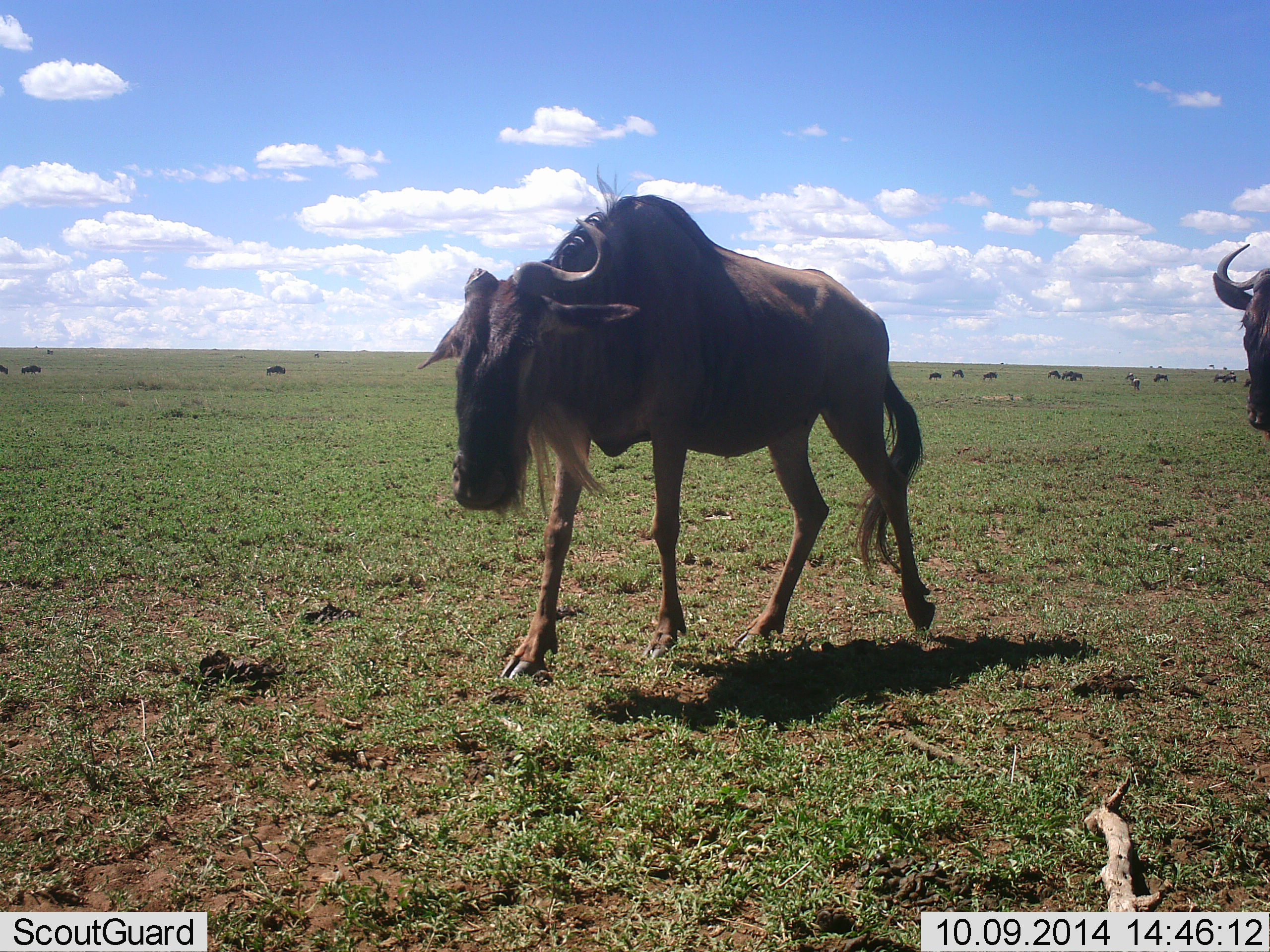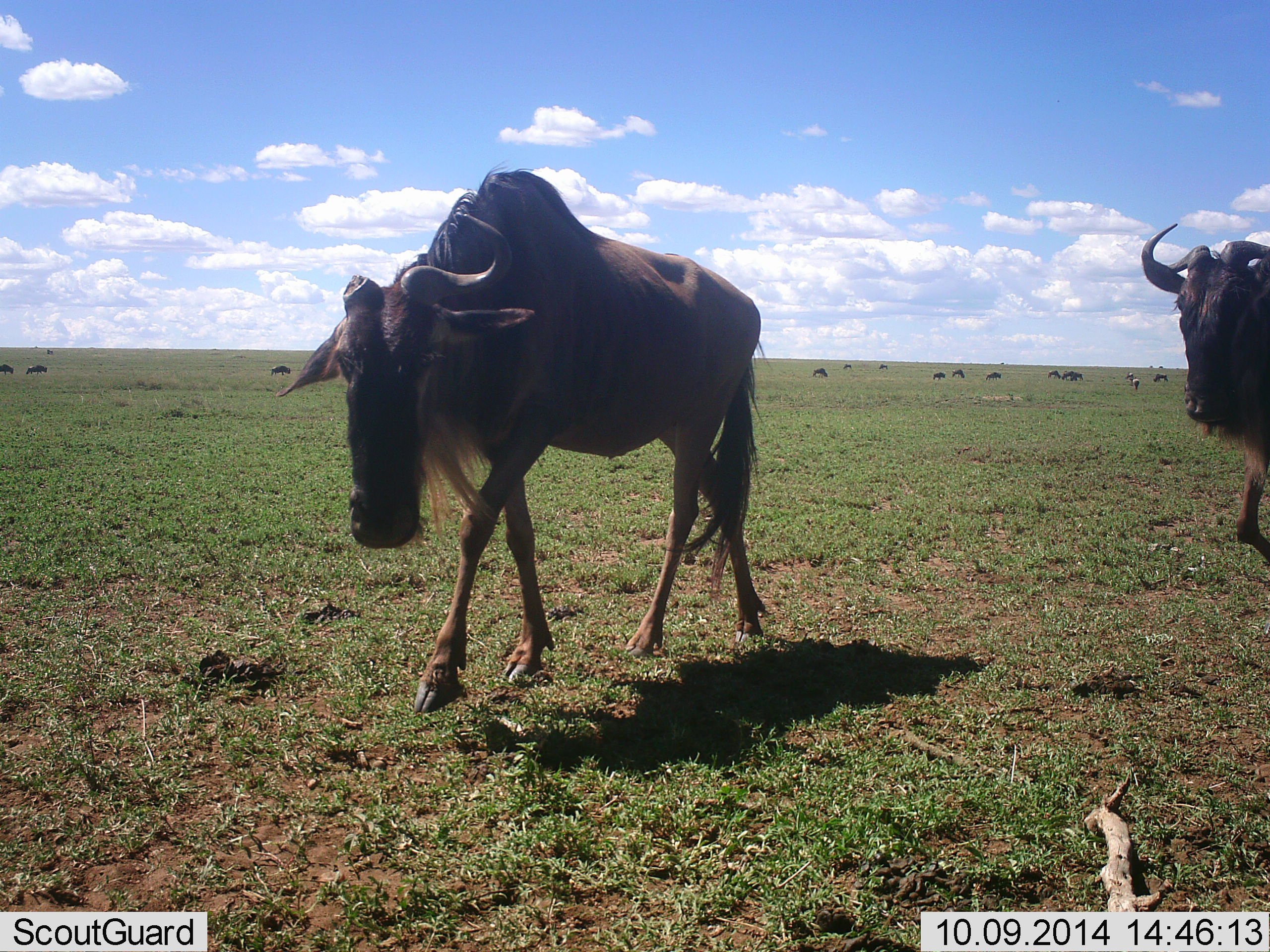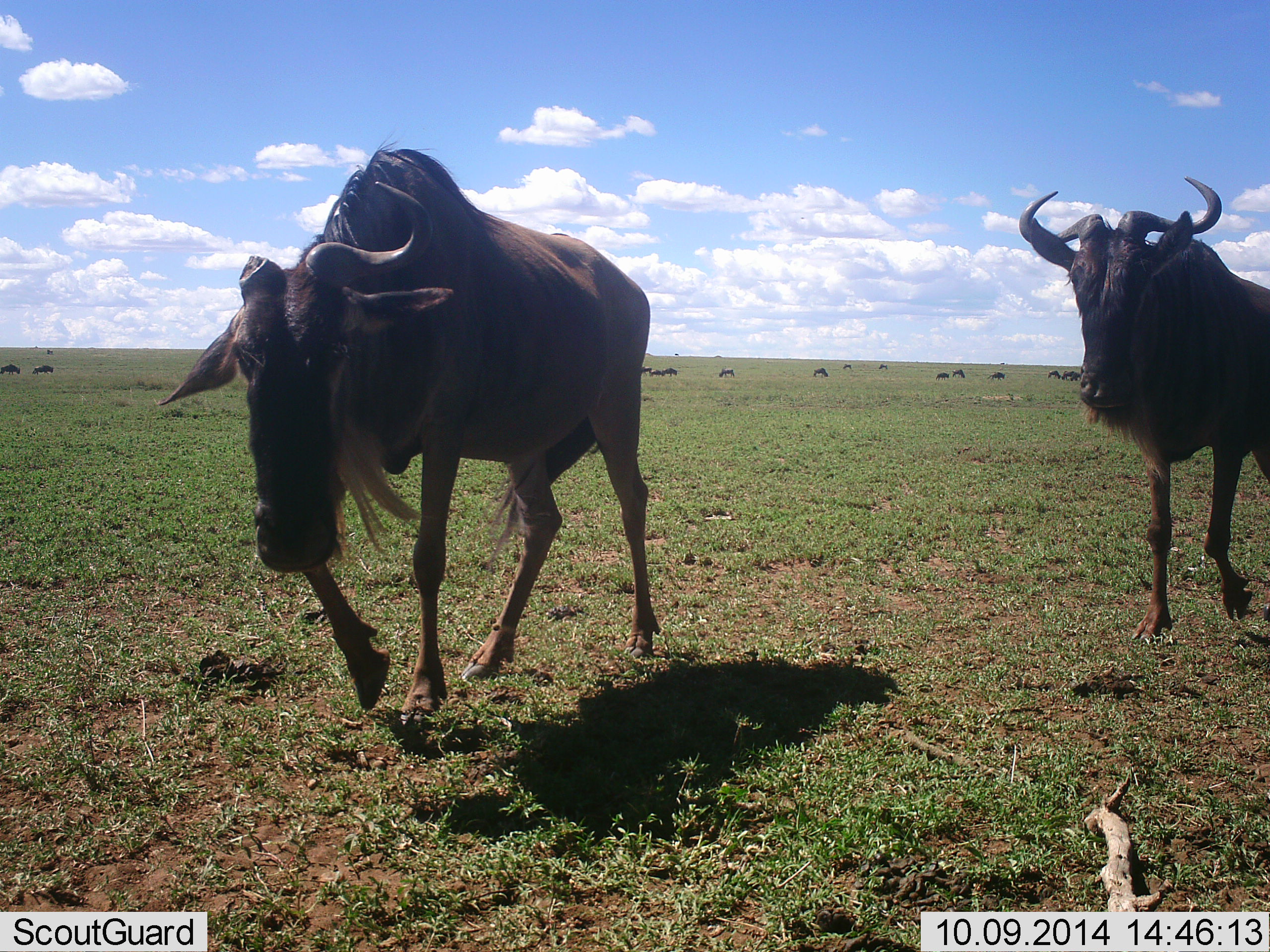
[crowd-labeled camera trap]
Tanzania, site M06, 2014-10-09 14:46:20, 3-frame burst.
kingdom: Animalia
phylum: Chordata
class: Mammalia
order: Artiodactyla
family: Bovidae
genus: Connochaetes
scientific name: Connochaetes taurinus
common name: blue wildebeest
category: wildebeest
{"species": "wildebeest (blue wildebeest) (Connochaetes taurinus)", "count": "11-50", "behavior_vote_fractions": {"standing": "20%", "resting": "0%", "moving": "90%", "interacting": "10%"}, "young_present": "0%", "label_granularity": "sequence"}